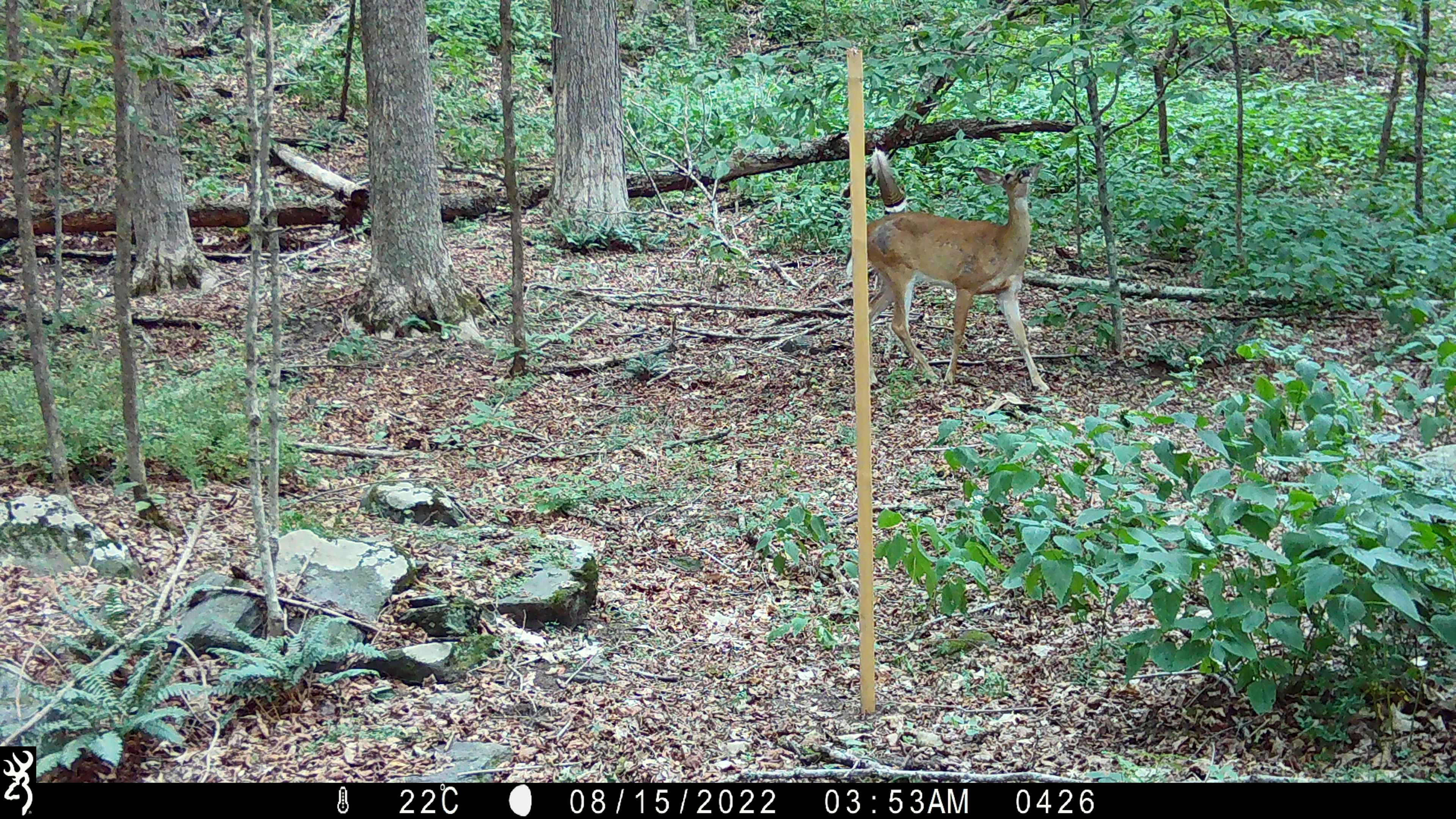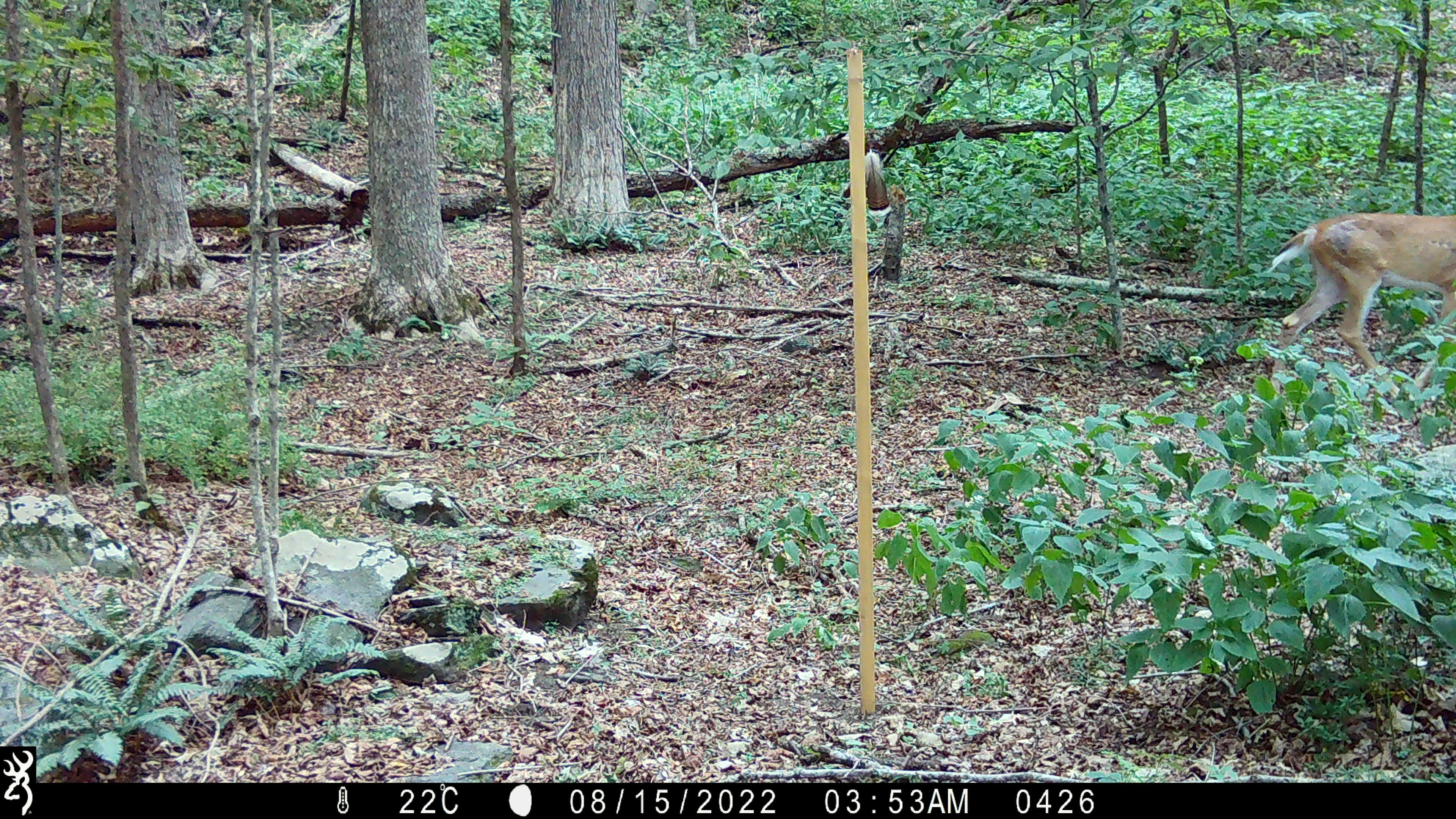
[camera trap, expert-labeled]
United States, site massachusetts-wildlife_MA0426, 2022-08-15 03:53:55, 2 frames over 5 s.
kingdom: Animalia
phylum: Chordata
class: Mammalia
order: Artiodactyla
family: Cervidae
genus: Odocoileus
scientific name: Odocoileus virginianus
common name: white-tailed deer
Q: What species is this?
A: White-tailed deer (Odocoileus virginianus).